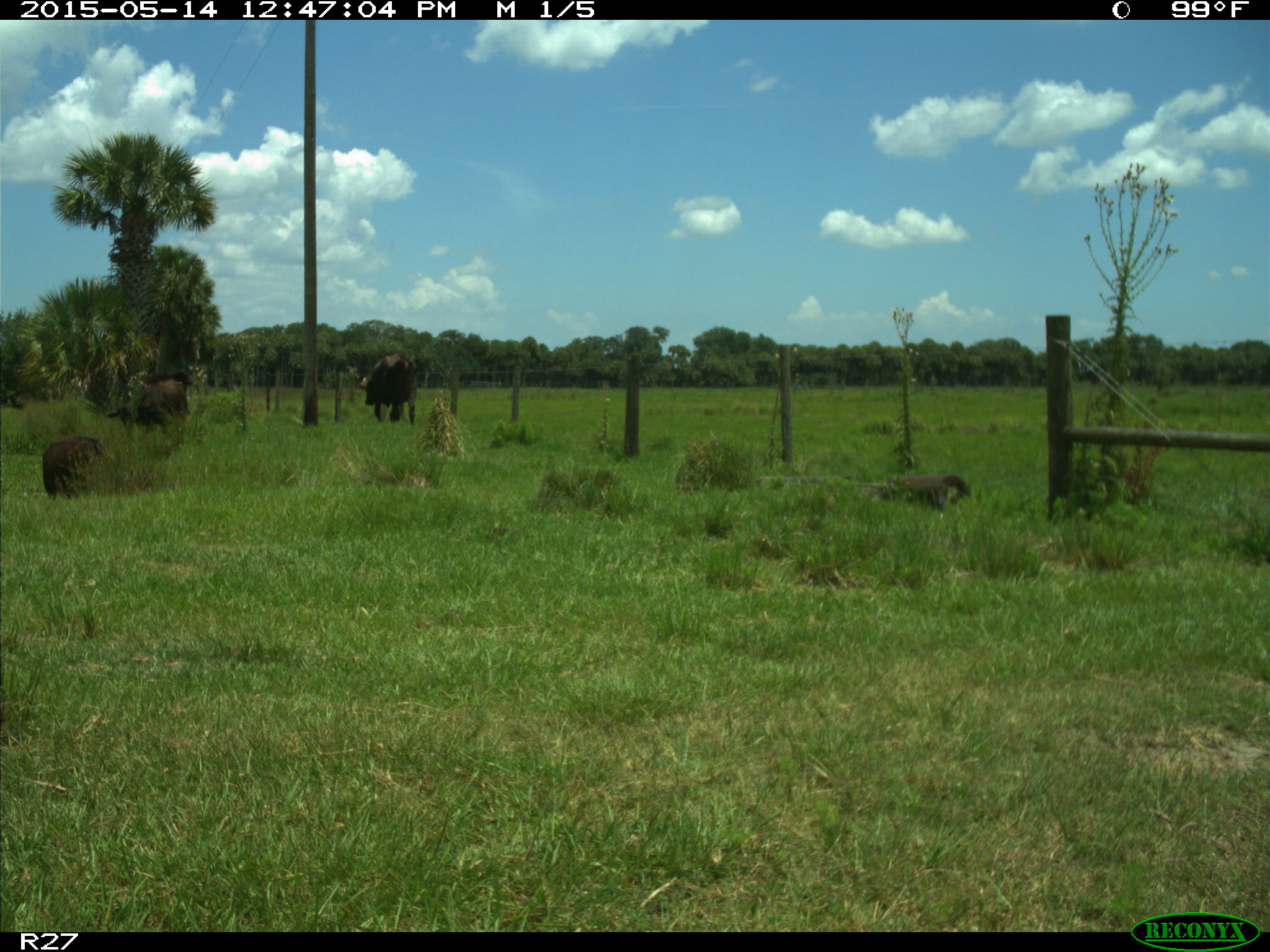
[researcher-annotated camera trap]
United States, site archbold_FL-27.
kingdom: Animalia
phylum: Chordata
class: Mammalia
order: Artiodactyla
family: Bovidae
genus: Bos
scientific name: Bos taurus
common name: domestic cow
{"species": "Bos taurus (domestic cow)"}